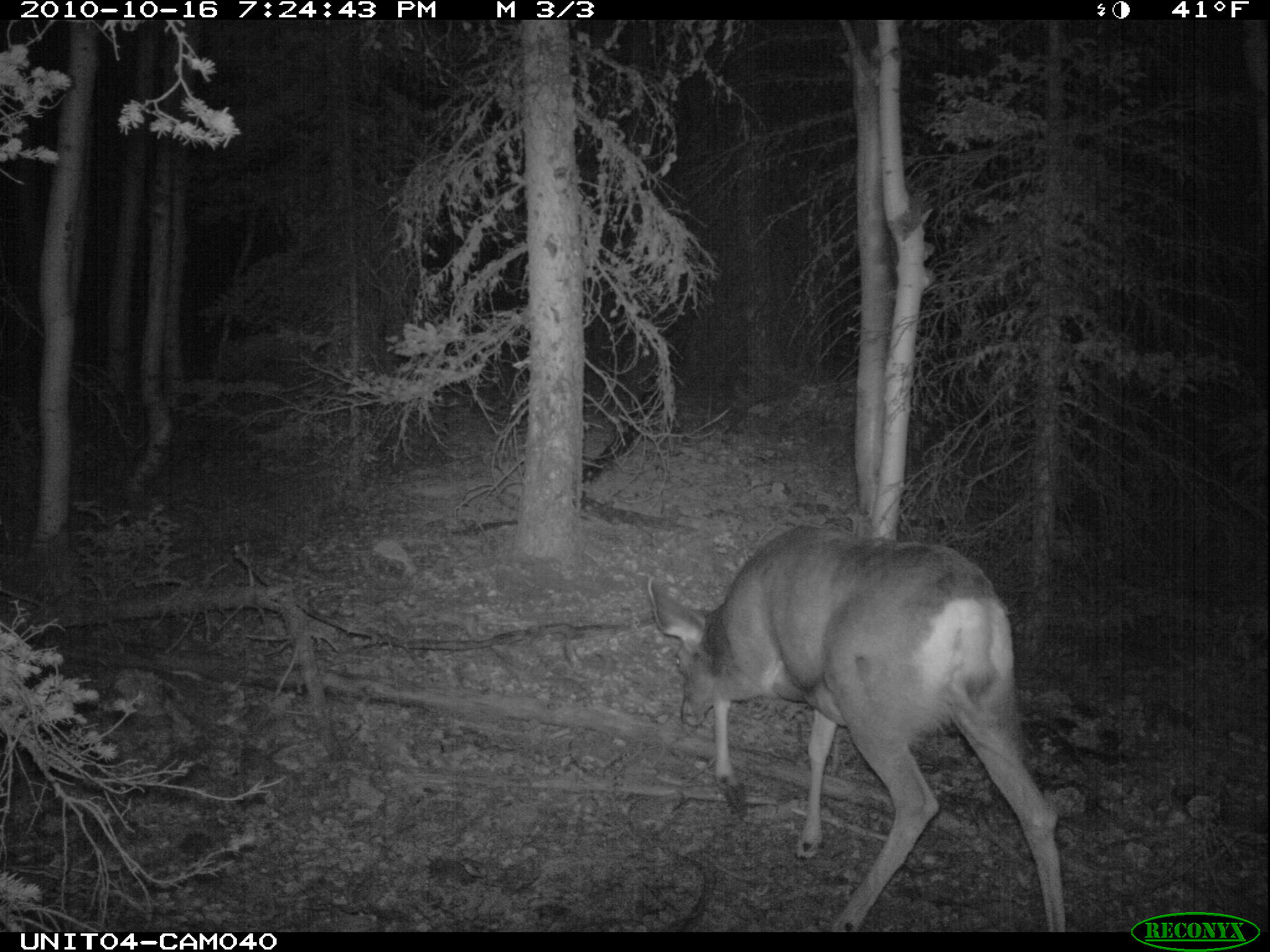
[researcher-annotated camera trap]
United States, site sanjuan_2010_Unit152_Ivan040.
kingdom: Animalia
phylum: Chordata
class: Mammalia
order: Artiodactyla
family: Cervidae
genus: Odocoileus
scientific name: Odocoileus hemionus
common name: mule deer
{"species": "Odocoileus hemionus (mule deer)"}